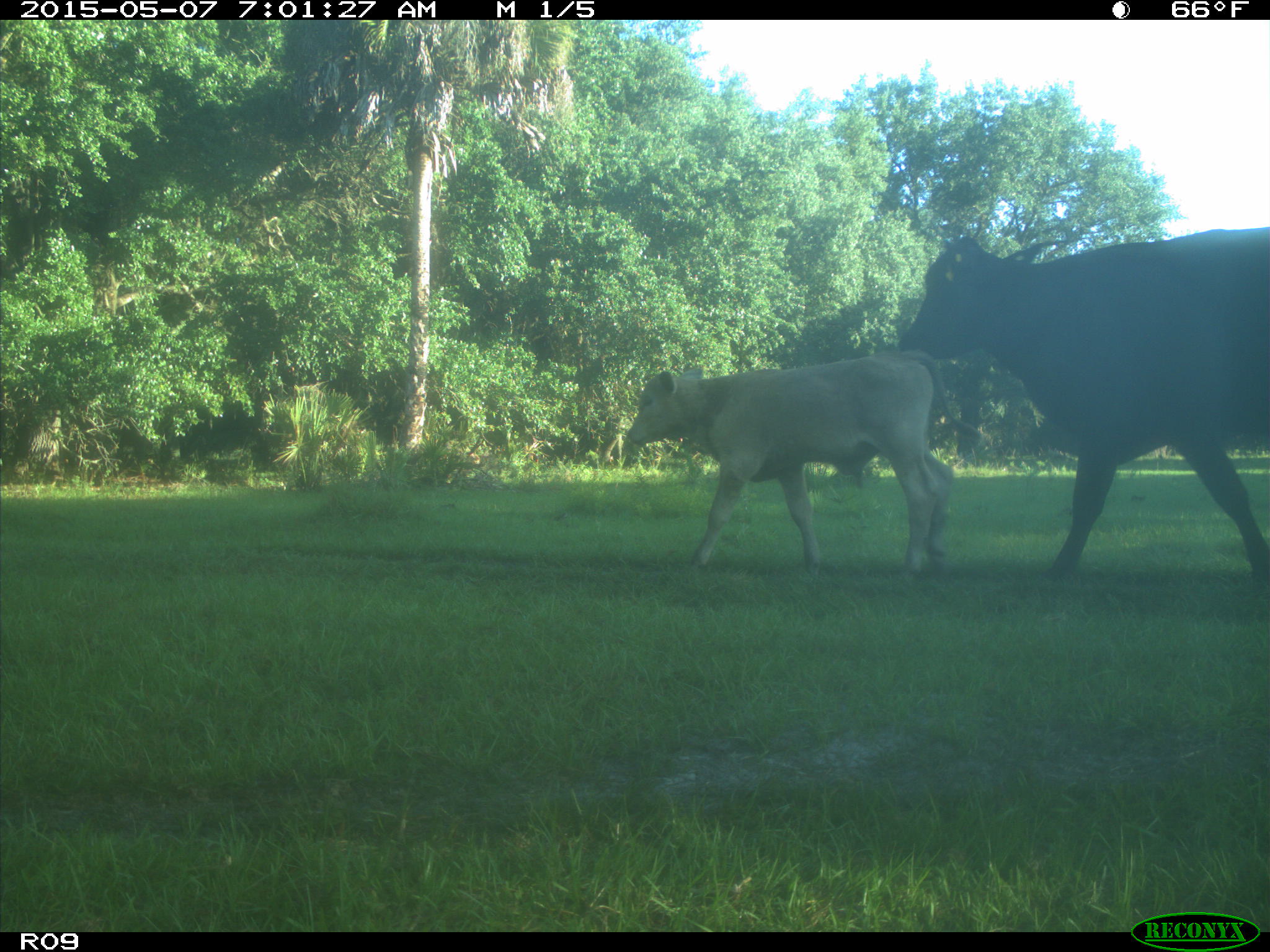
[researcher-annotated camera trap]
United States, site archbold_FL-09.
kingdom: Animalia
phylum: Chordata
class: Mammalia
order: Artiodactyla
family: Bovidae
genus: Bos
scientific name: Bos taurus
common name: domestic cow